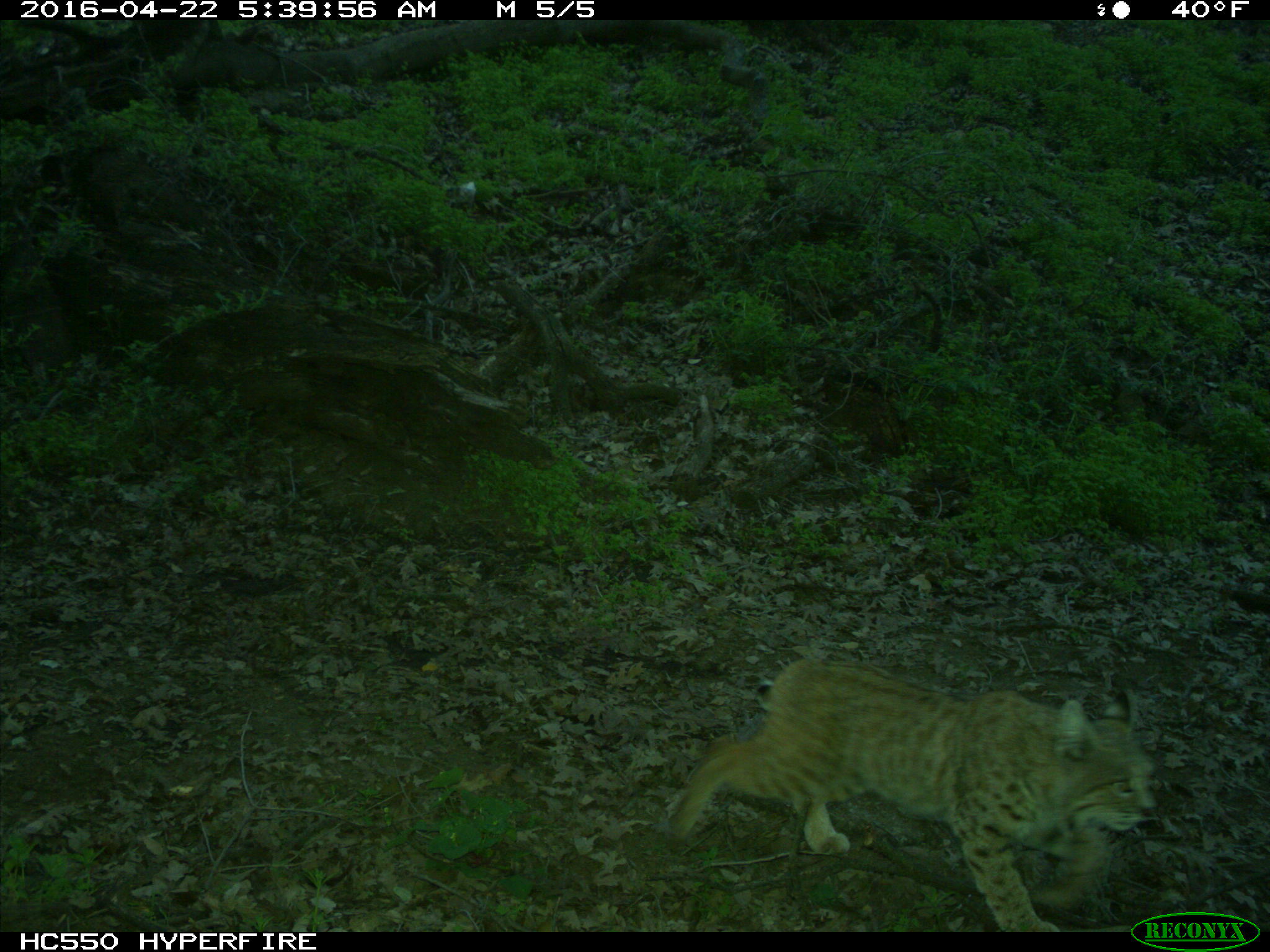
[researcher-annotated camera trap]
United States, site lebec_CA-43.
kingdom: Animalia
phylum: Chordata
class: Mammalia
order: Carnivora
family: Felidae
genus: Lynx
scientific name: Lynx rufus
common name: bobcat